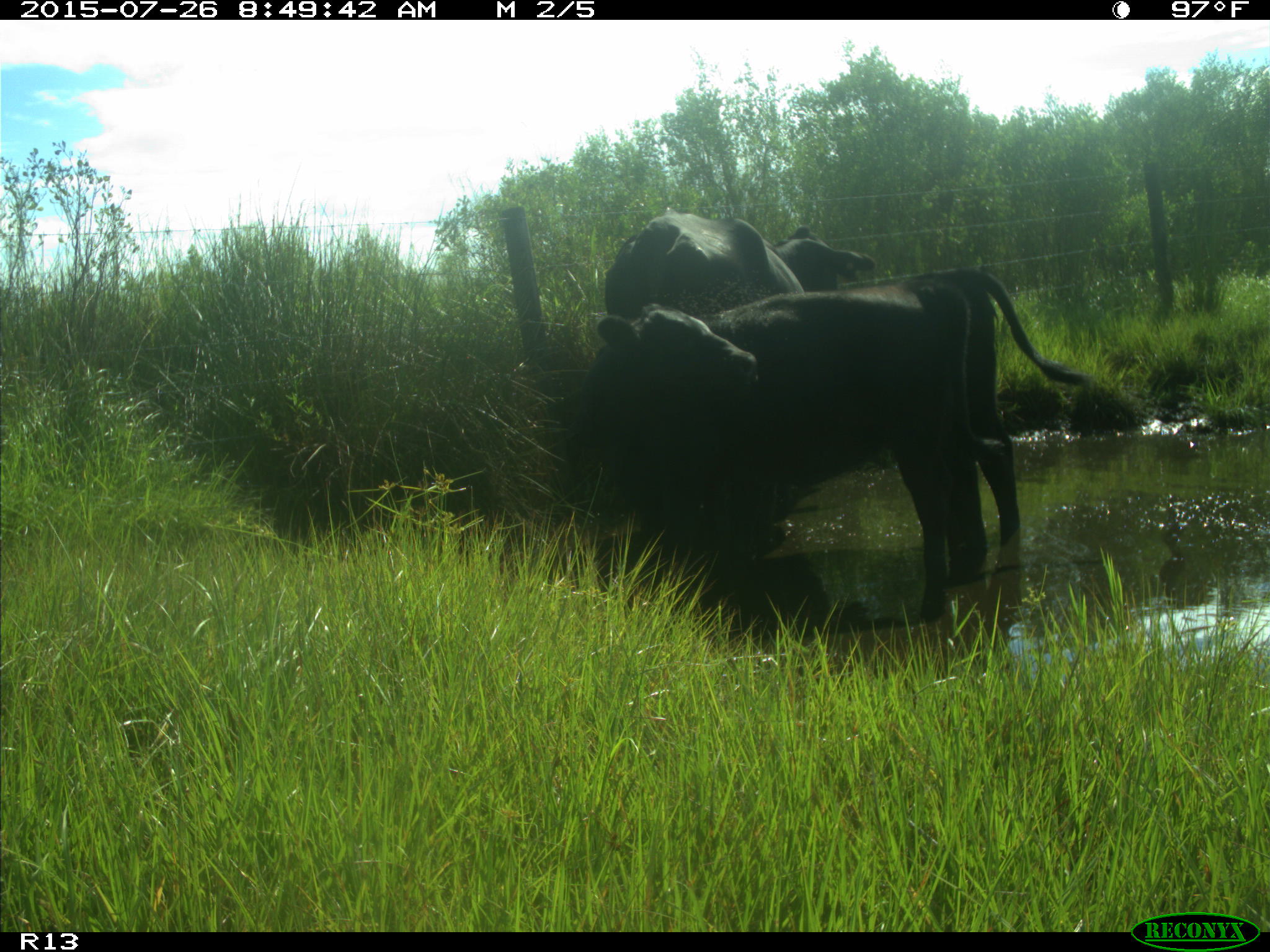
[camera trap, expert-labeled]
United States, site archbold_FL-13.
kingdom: Animalia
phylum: Chordata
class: Mammalia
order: Artiodactyla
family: Bovidae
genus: Bos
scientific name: Bos taurus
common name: domestic cow